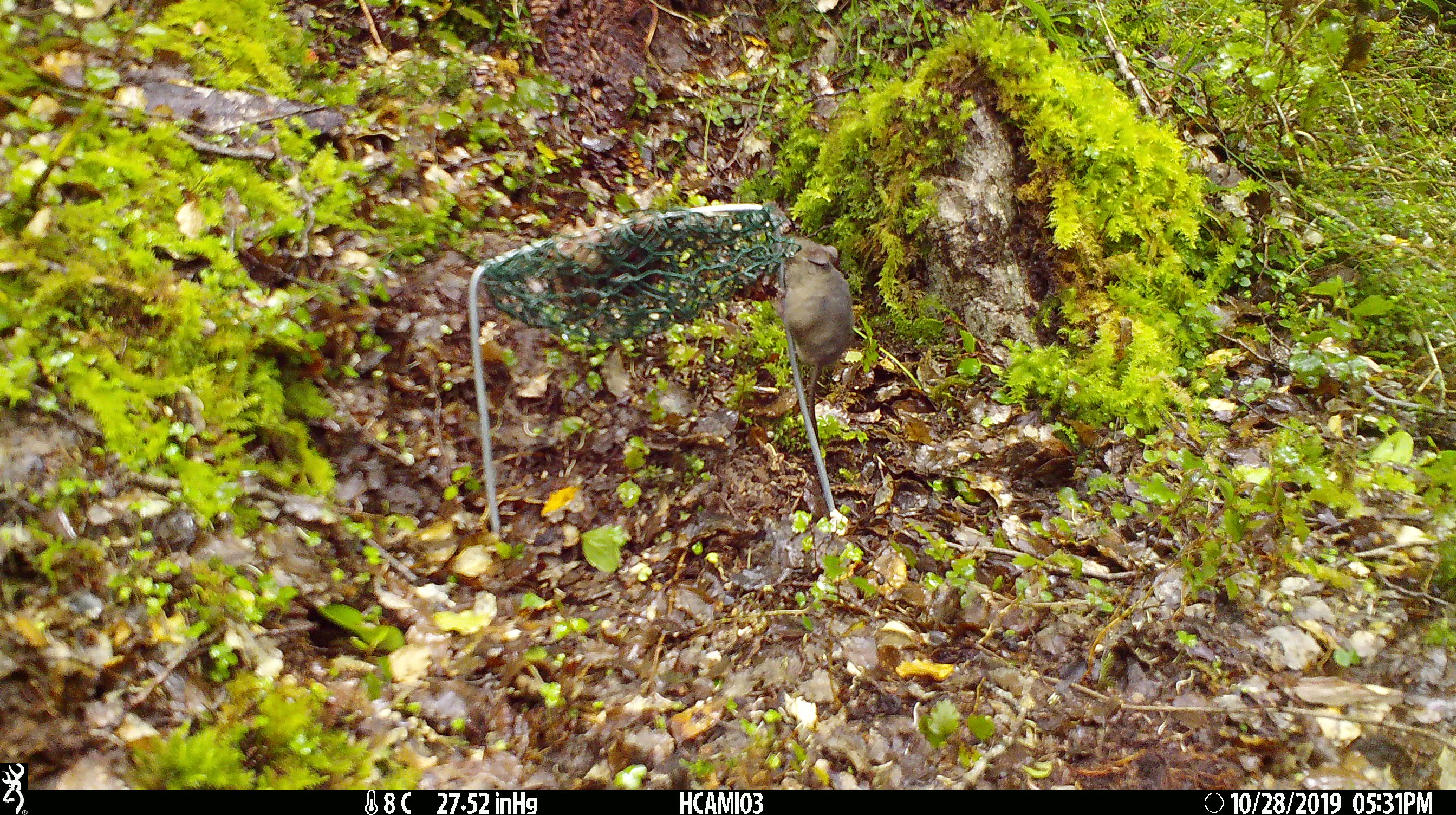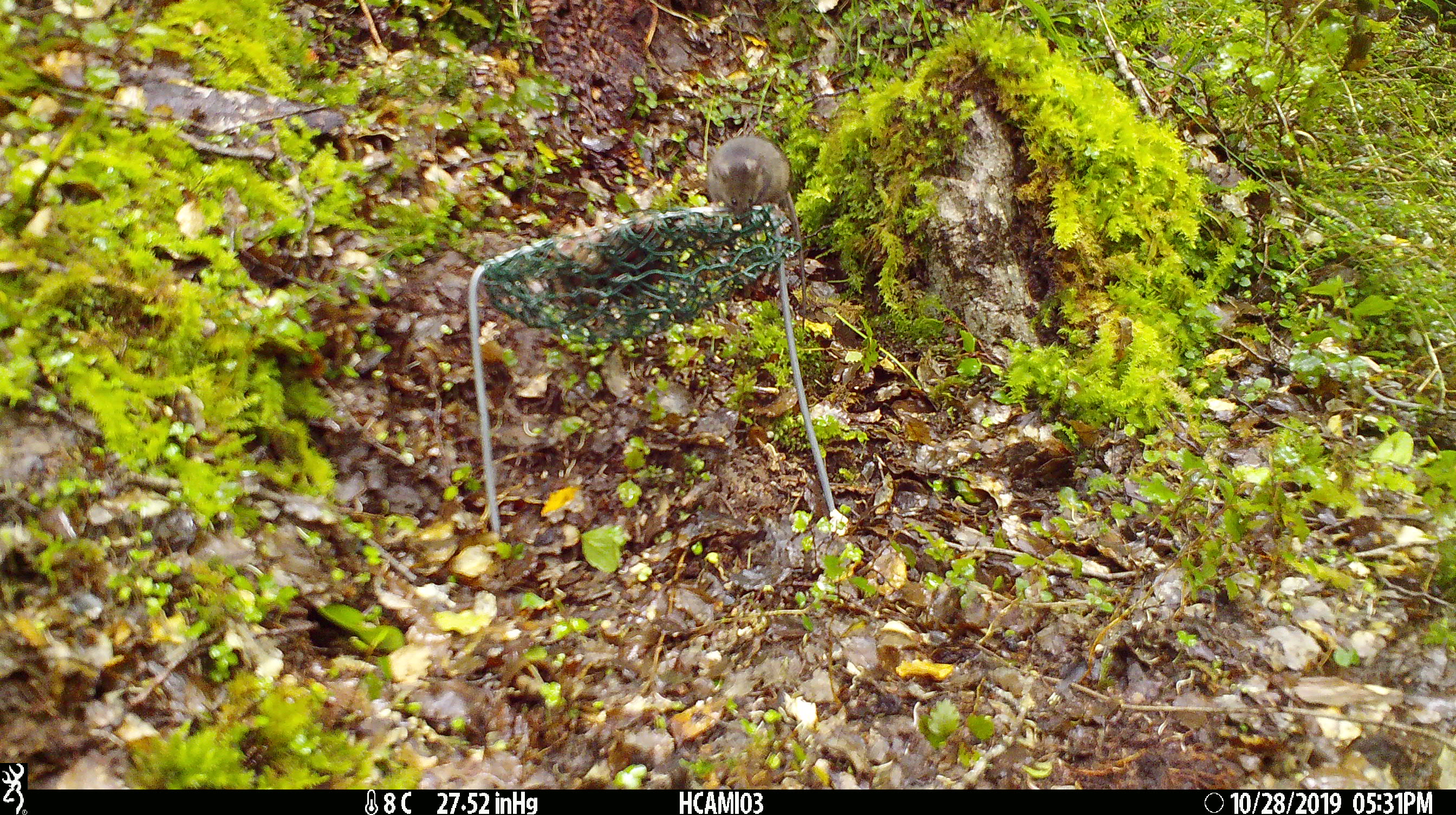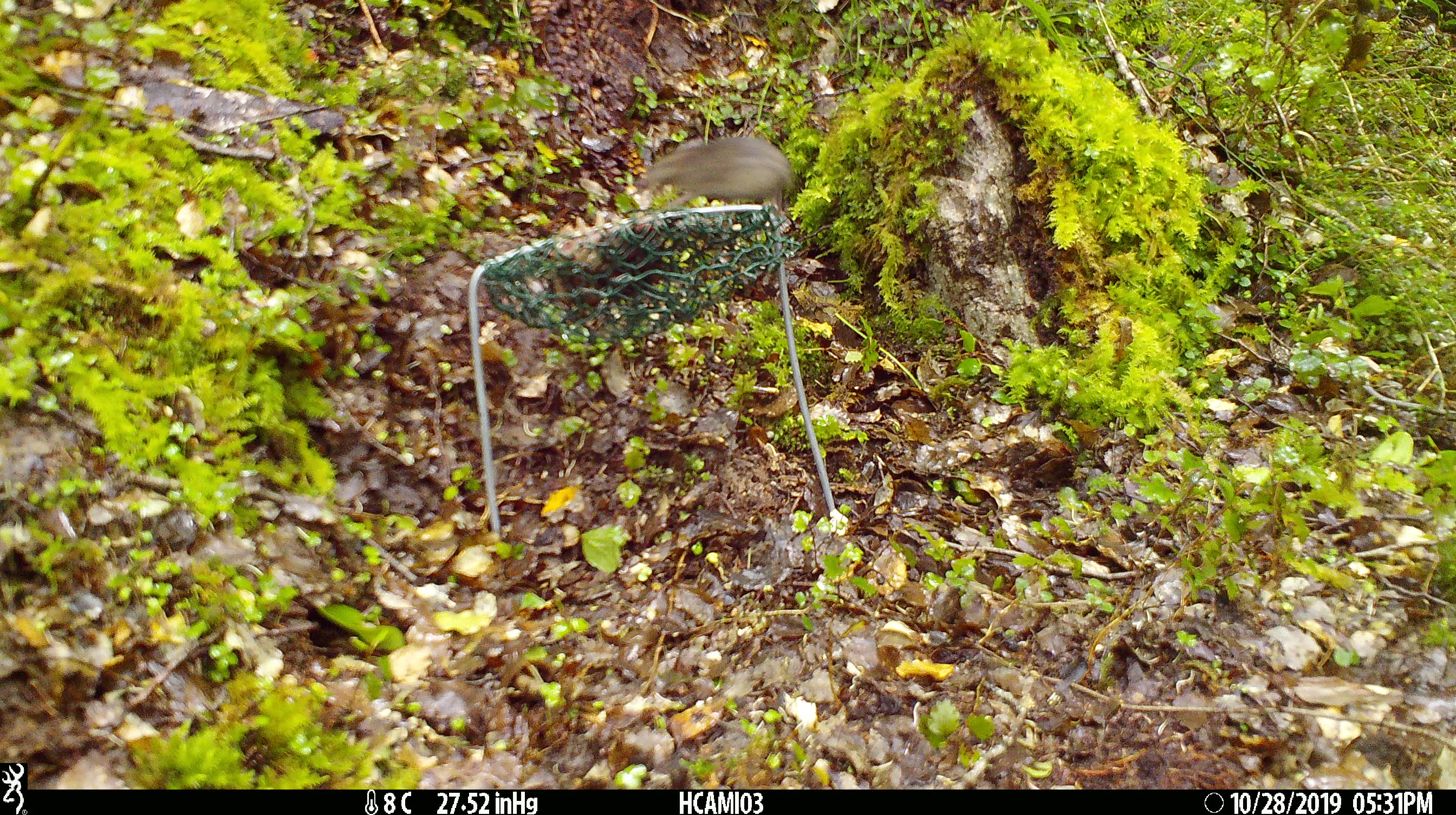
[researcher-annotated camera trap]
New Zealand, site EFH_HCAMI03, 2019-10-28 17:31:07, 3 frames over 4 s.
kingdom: Animalia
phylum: Chordata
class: Mammalia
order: Rodentia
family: Muridae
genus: Mus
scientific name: Mus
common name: mouse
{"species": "mouse (Mus)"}